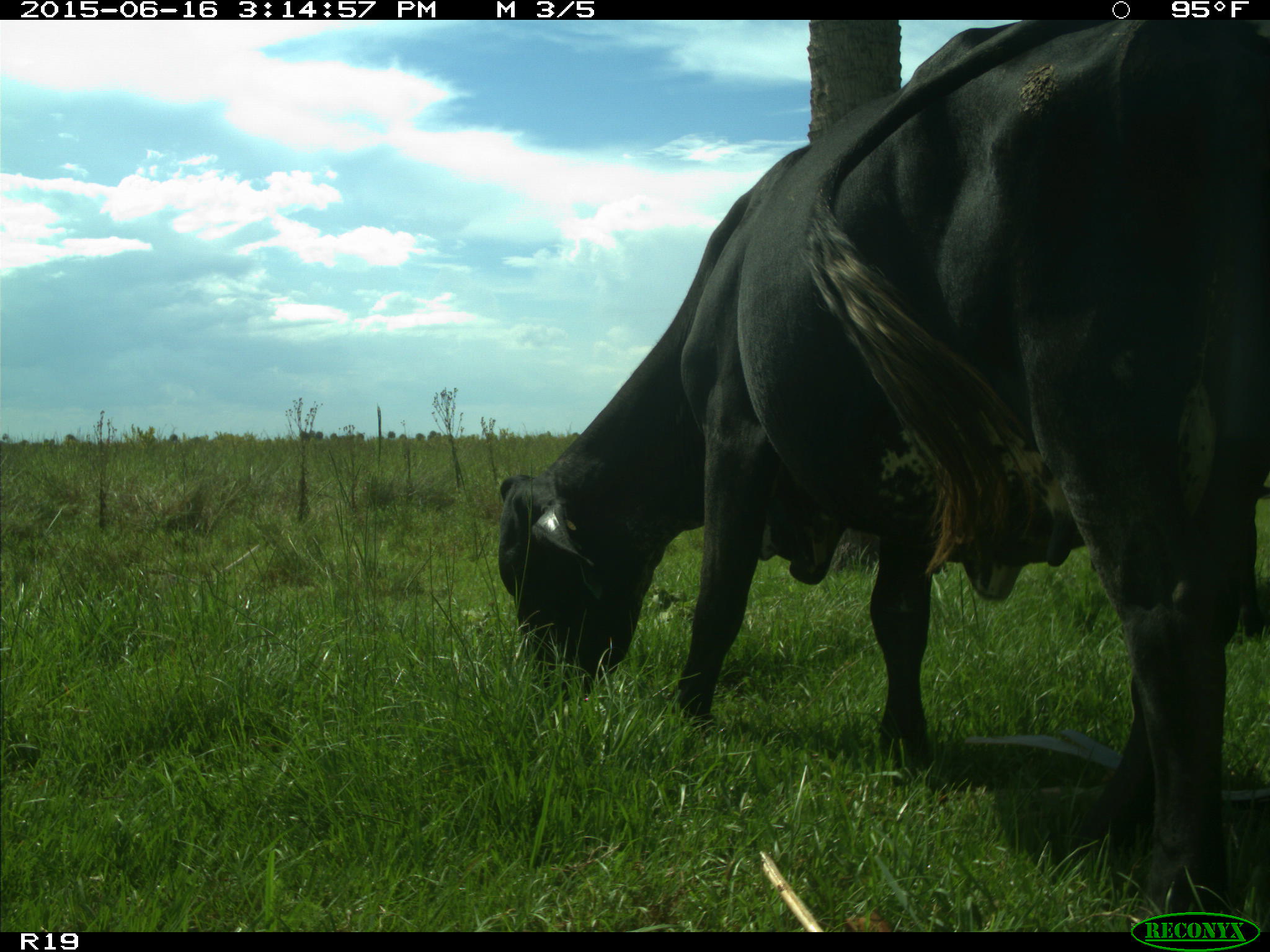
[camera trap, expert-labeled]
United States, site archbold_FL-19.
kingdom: Animalia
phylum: Chordata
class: Mammalia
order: Artiodactyla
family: Bovidae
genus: Bos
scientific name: Bos taurus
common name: domestic cow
Bos taurus (domestic cow).